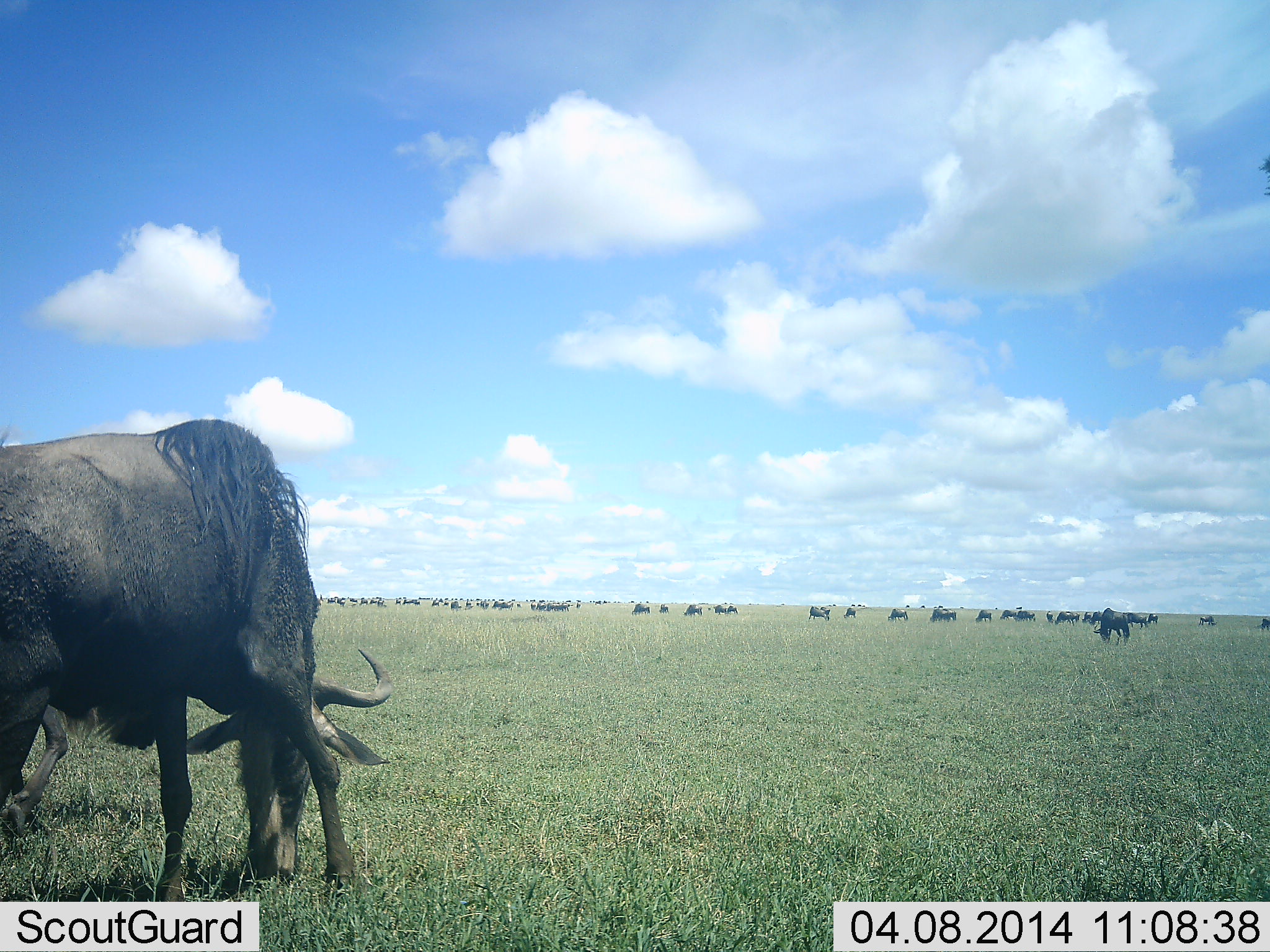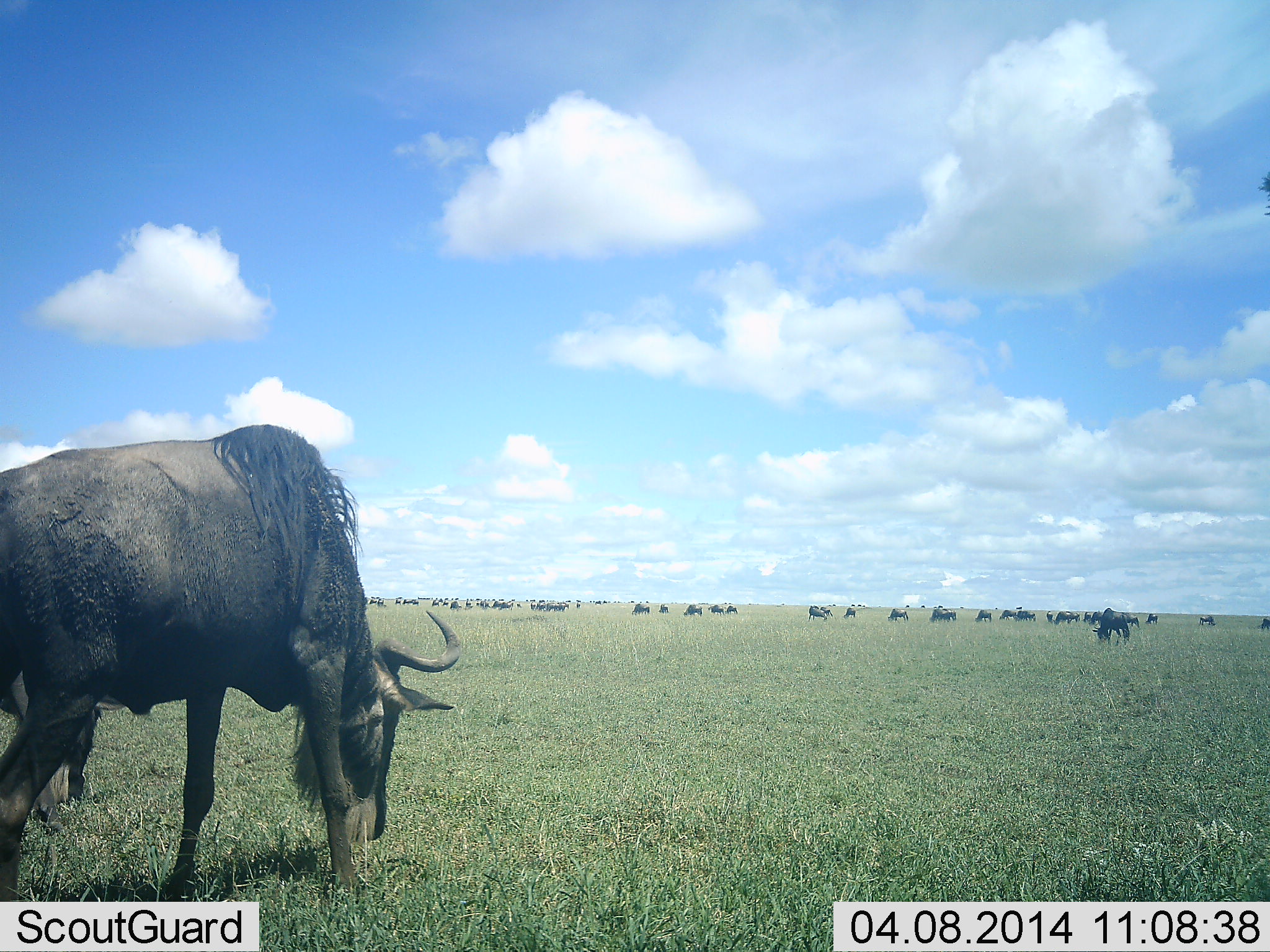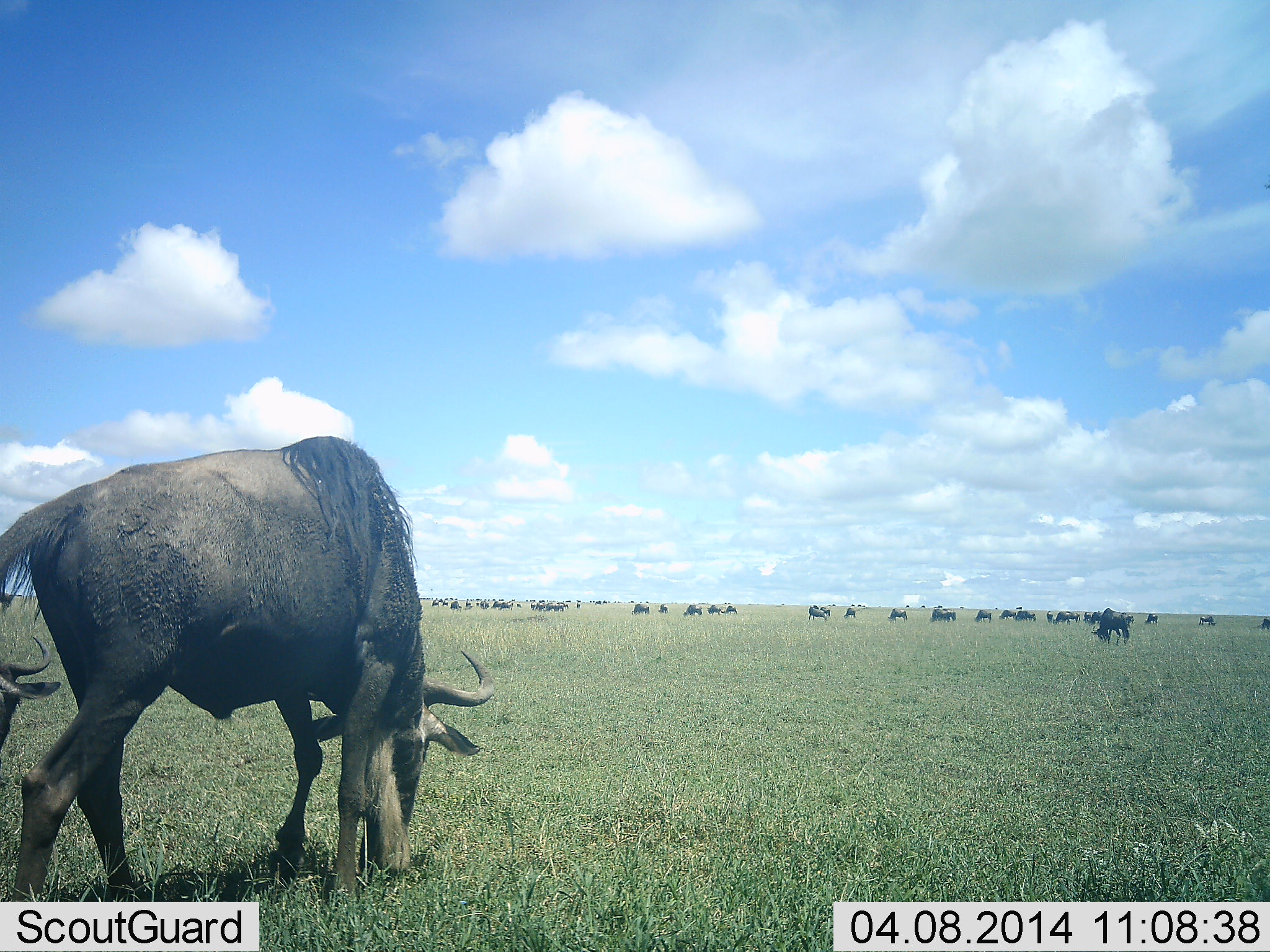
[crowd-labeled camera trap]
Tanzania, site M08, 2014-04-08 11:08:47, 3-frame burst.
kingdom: Animalia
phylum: Chordata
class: Mammalia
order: Artiodactyla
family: Bovidae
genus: Connochaetes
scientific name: Connochaetes taurinus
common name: blue wildebeest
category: wildebeest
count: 11-50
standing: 40%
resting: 0%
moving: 20%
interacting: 0%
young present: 0%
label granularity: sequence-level